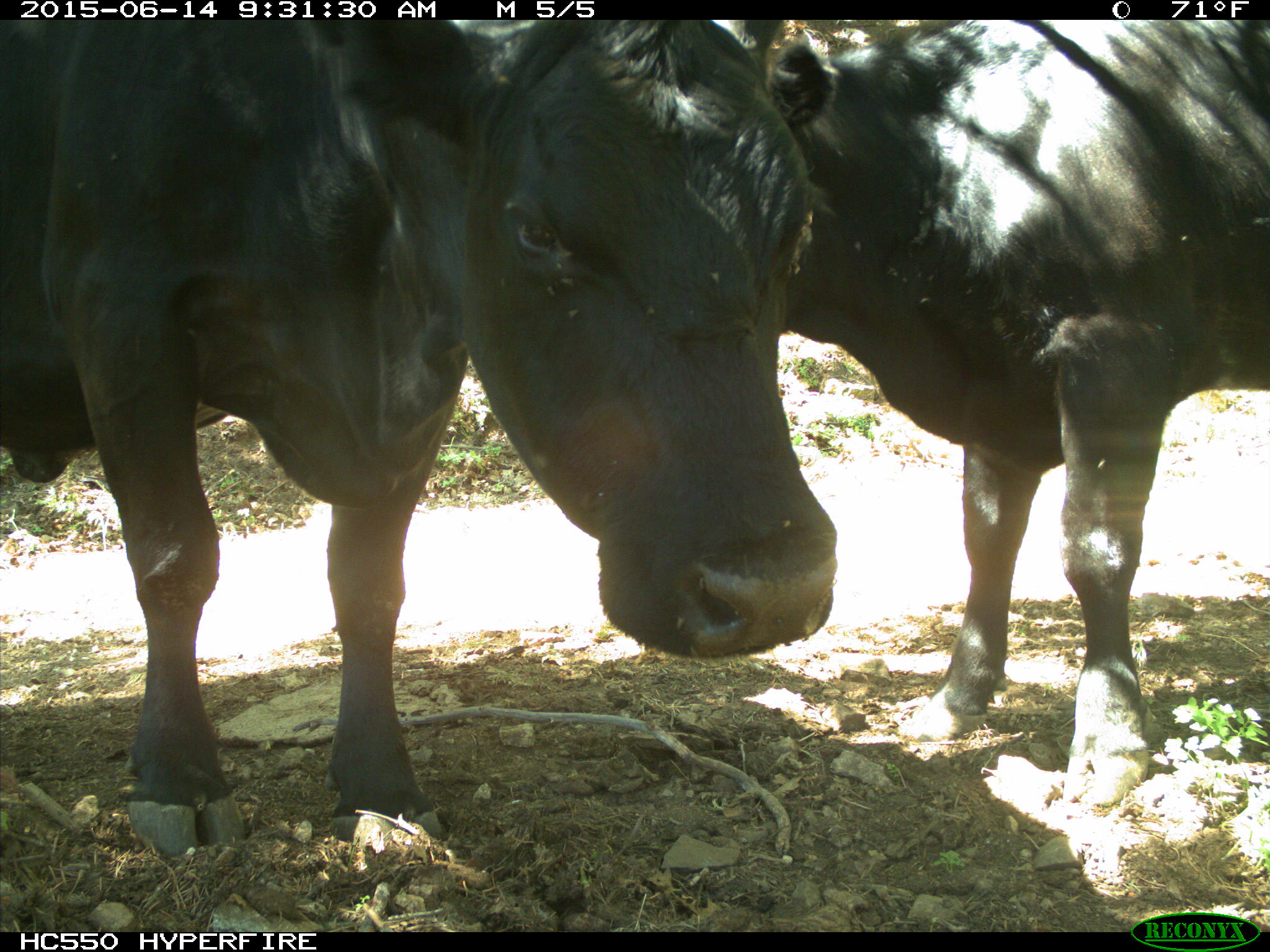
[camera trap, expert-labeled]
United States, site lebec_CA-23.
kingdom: Animalia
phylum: Chordata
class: Mammalia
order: Artiodactyla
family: Bovidae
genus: Bos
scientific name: Bos taurus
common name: domestic cow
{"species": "Bos taurus (domestic cow)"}